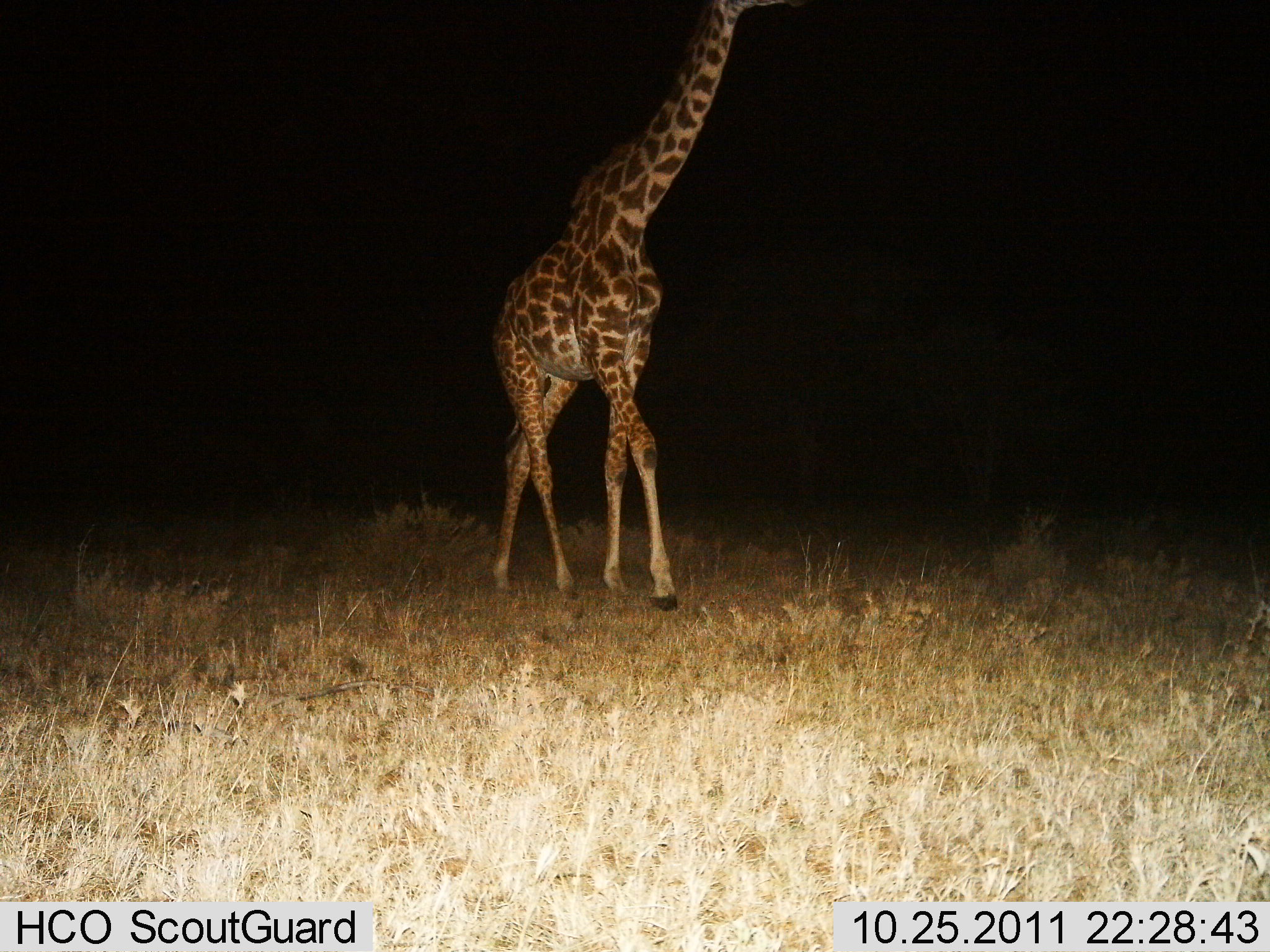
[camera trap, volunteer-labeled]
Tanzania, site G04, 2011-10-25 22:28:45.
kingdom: Animalia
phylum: Chordata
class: Mammalia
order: Artiodactyla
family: Giraffidae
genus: Giraffa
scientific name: Giraffa camelopardalis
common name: giraffe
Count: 1.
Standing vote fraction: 42%.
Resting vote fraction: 0%.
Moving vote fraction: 58%.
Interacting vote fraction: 0%.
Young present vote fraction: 0%.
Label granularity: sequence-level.